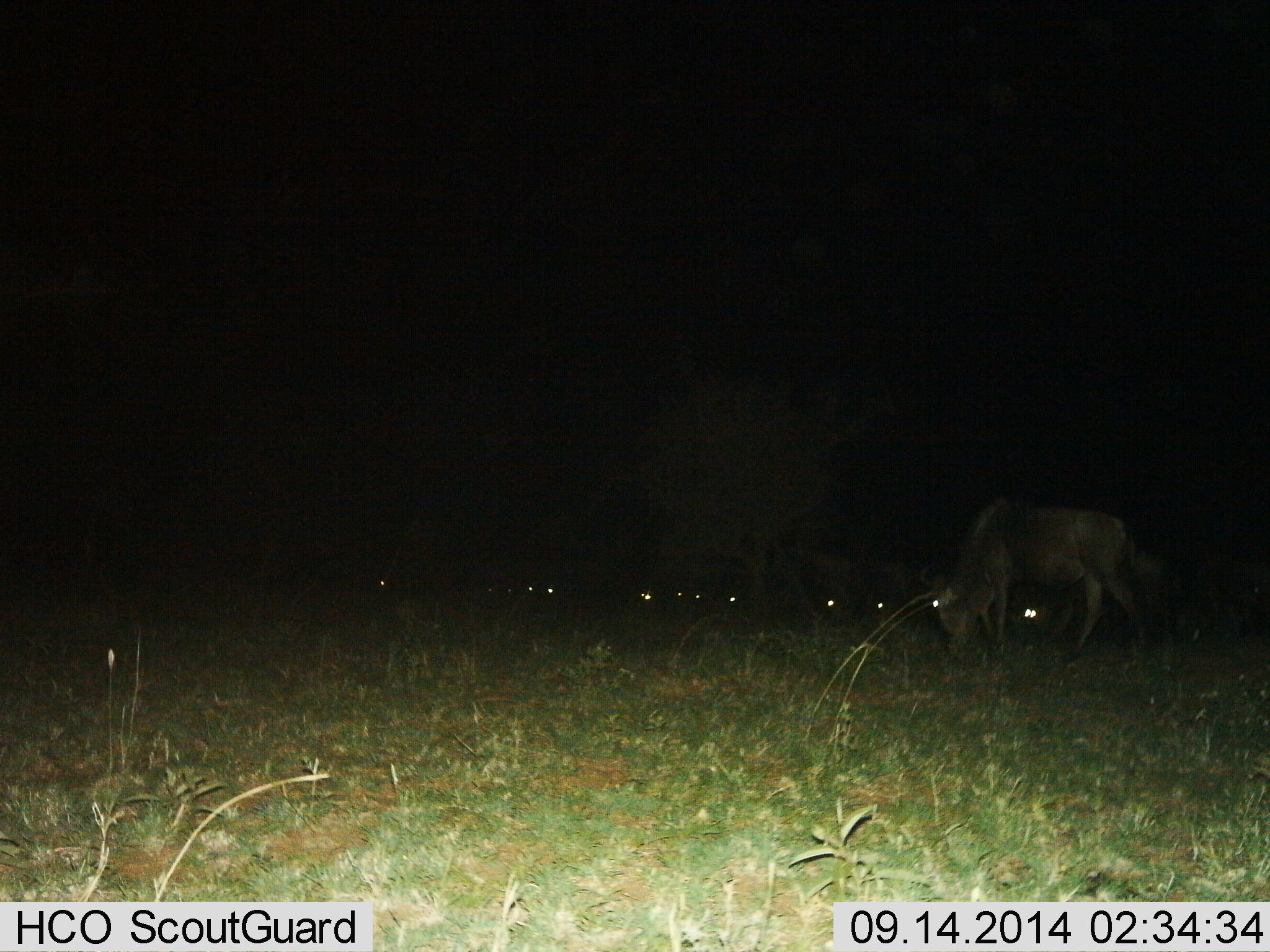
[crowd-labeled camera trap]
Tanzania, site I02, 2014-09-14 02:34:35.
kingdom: Animalia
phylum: Chordata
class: Mammalia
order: Artiodactyla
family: Bovidae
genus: Connochaetes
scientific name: Connochaetes taurinus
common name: blue wildebeest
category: wildebeest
Wildebeest (blue wildebeest) (Connochaetes taurinus), count 11-50. Behavior (volunteer vote fractions): standing 40%, resting 20%, moving 20%, interacting 0%. Young present (vote fraction): 0%. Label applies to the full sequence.